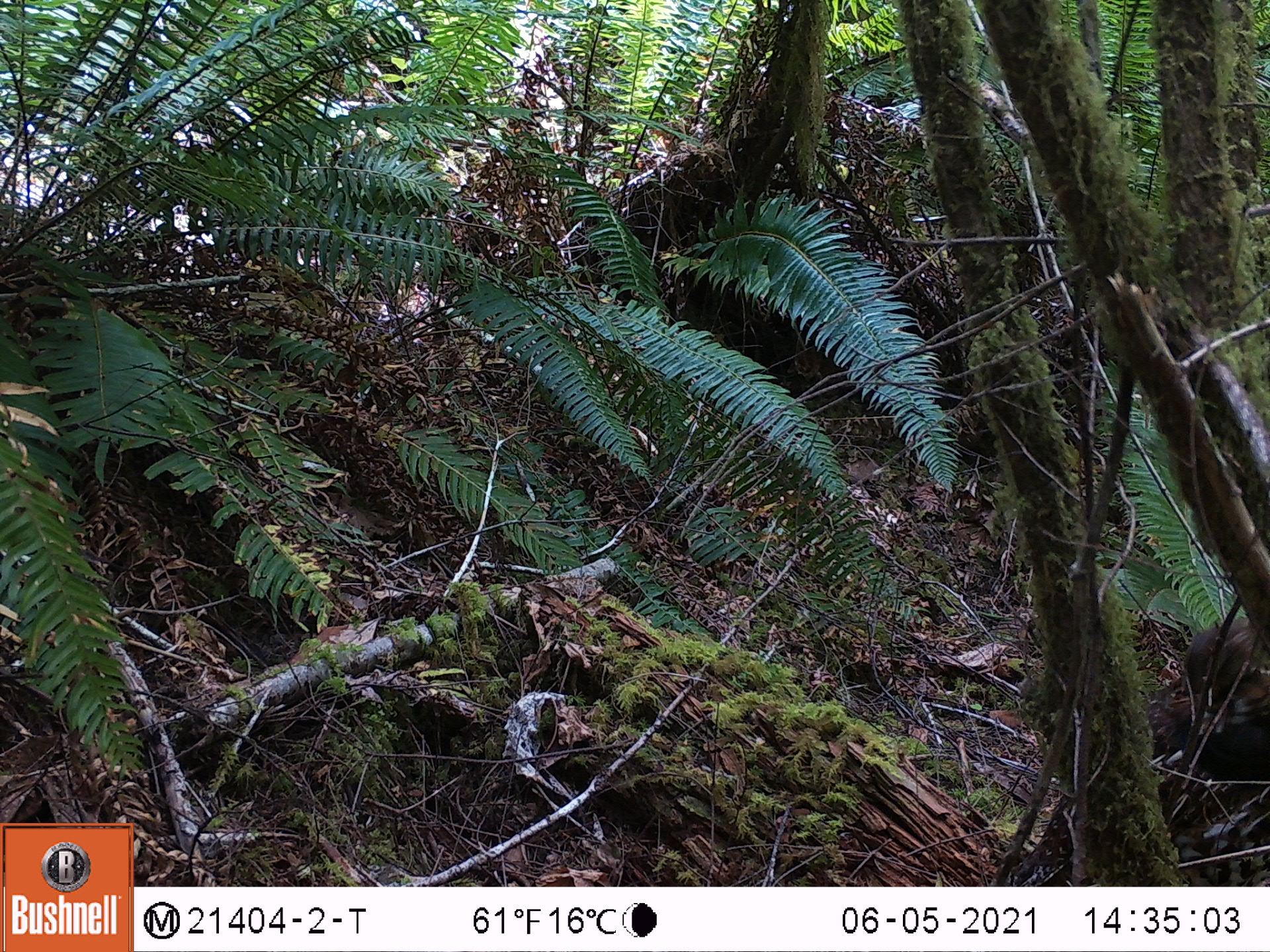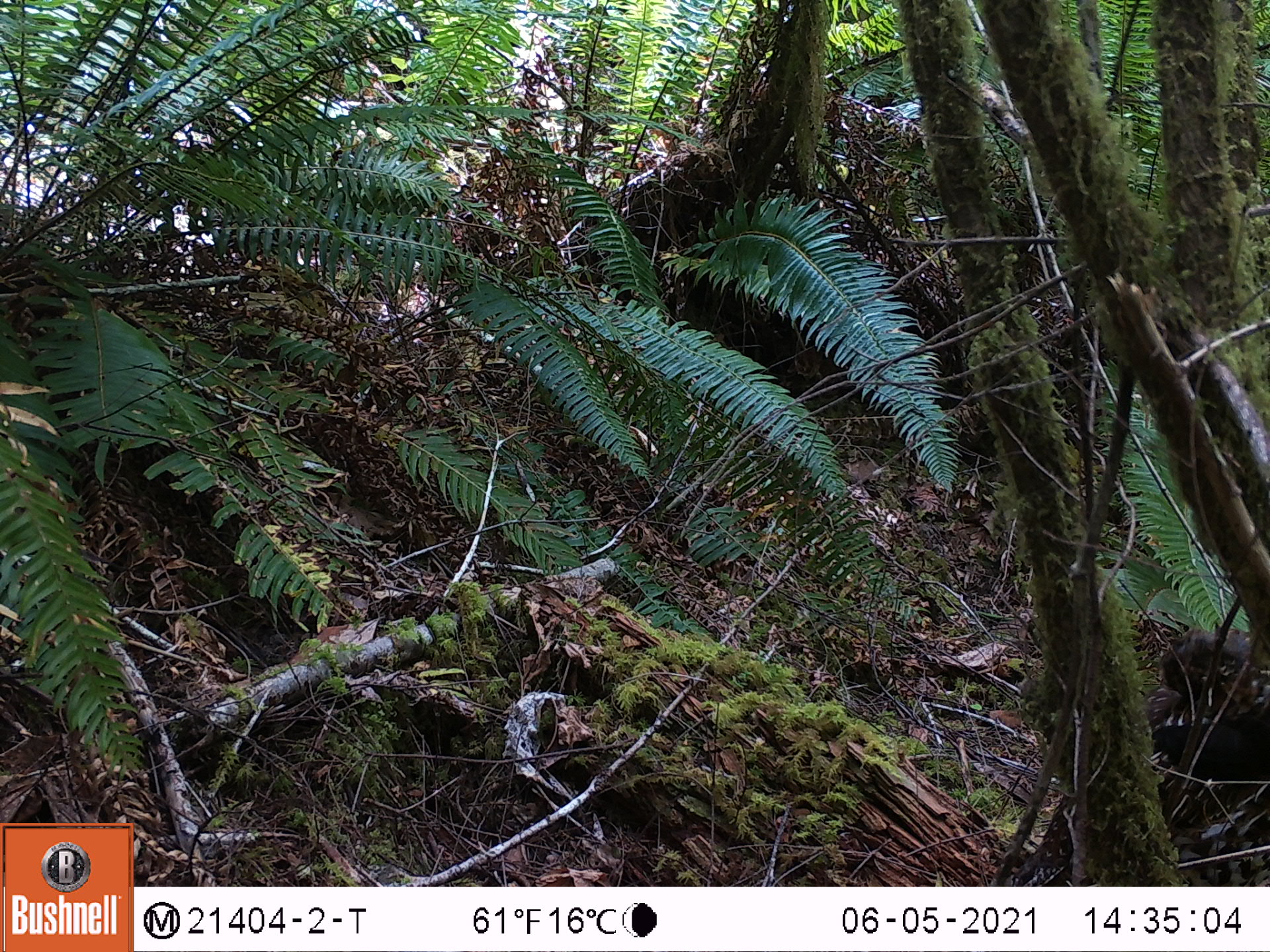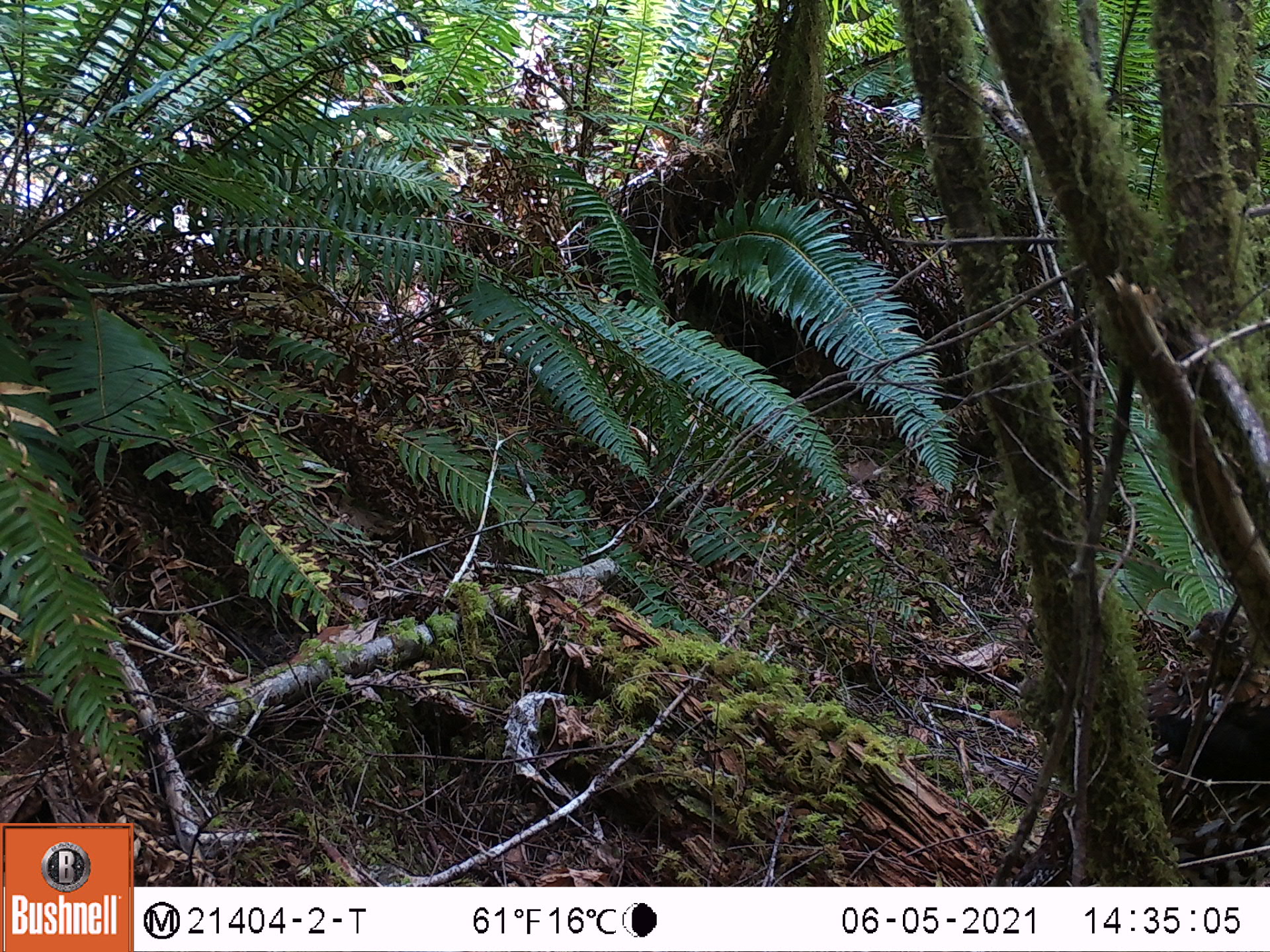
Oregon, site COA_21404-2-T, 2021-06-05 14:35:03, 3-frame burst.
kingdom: Animalia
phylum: Chordata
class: Aves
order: Galliformes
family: Phasianidae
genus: Bonasa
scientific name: Bonasa umbellus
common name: ruffed grouse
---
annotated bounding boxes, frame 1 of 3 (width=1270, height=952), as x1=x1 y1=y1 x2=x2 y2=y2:
ruffed grouse: x1=1141 y1=611 x2=1264 y2=784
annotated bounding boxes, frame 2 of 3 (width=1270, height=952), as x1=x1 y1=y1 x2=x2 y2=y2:
ruffed grouse: x1=1128 y1=613 x2=1262 y2=790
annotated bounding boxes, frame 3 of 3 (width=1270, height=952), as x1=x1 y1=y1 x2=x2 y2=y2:
ruffed grouse: x1=1130 y1=595 x2=1264 y2=789